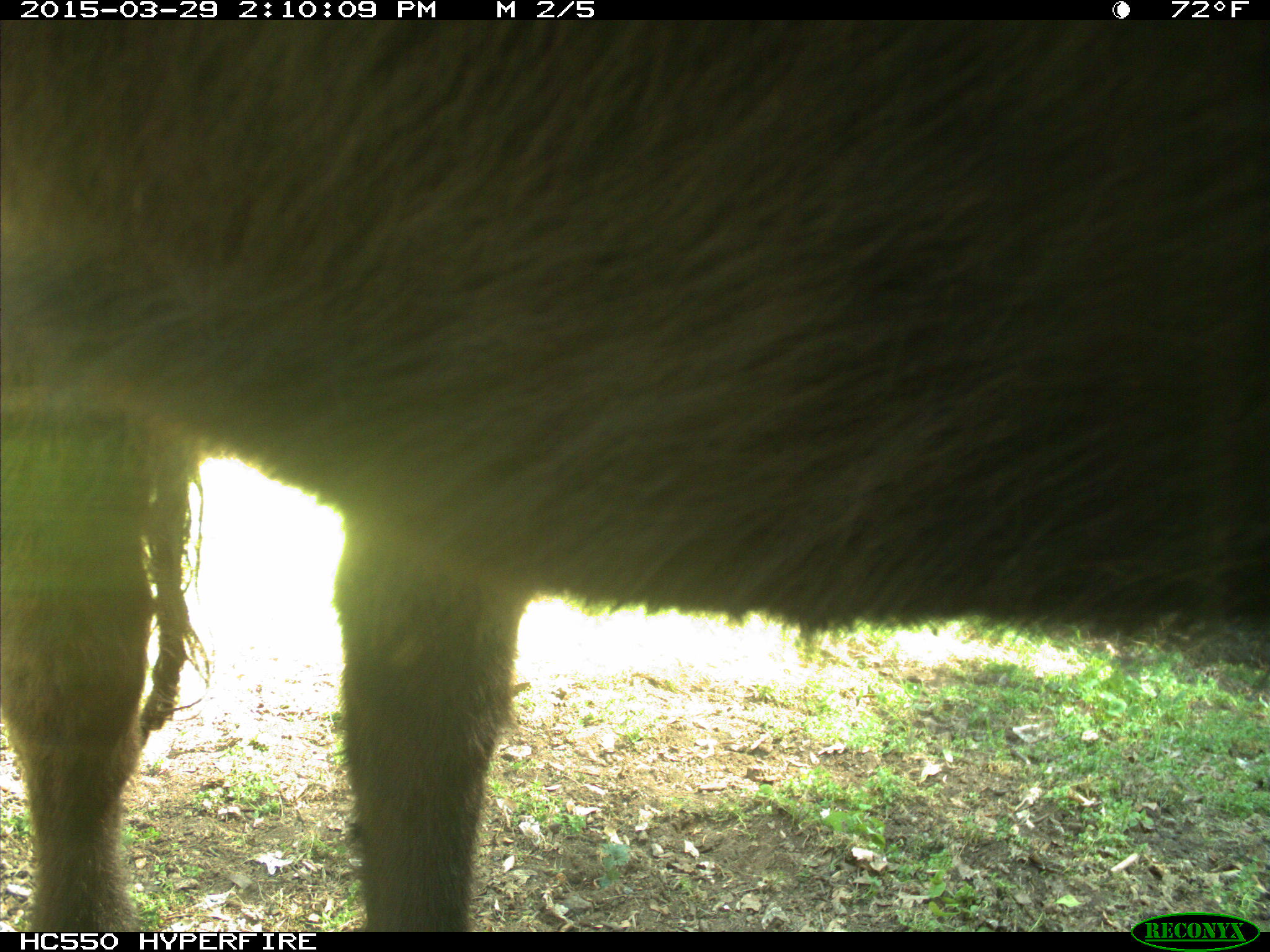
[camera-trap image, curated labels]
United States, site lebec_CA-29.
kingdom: Animalia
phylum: Chordata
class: Mammalia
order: Artiodactyla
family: Bovidae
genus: Bos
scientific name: Bos taurus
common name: domestic cow